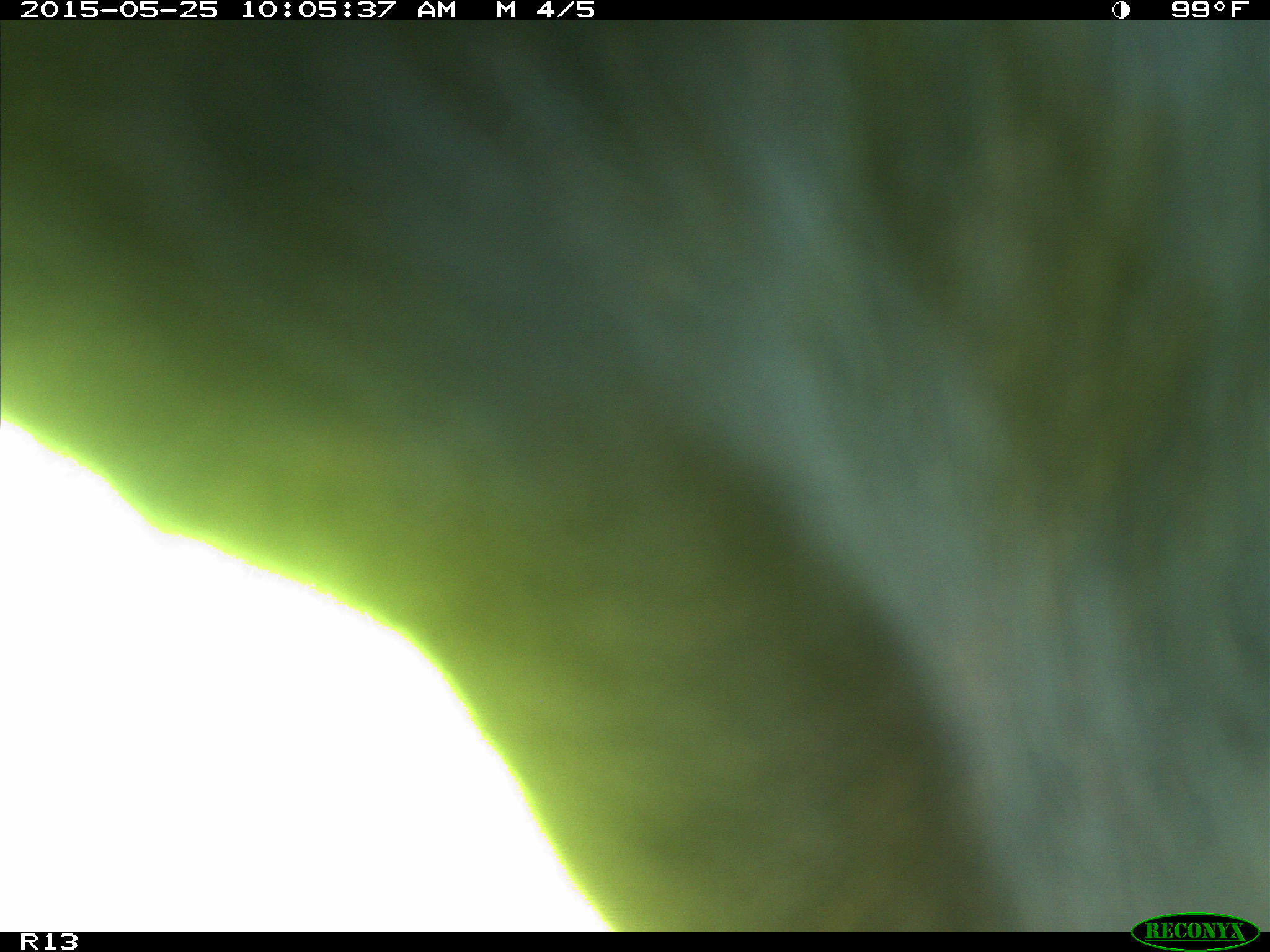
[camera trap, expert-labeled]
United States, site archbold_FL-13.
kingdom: Animalia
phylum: Chordata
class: Mammalia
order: Artiodactyla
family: Bovidae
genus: Bos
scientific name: Bos taurus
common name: domestic cow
Bos taurus (domestic cow).